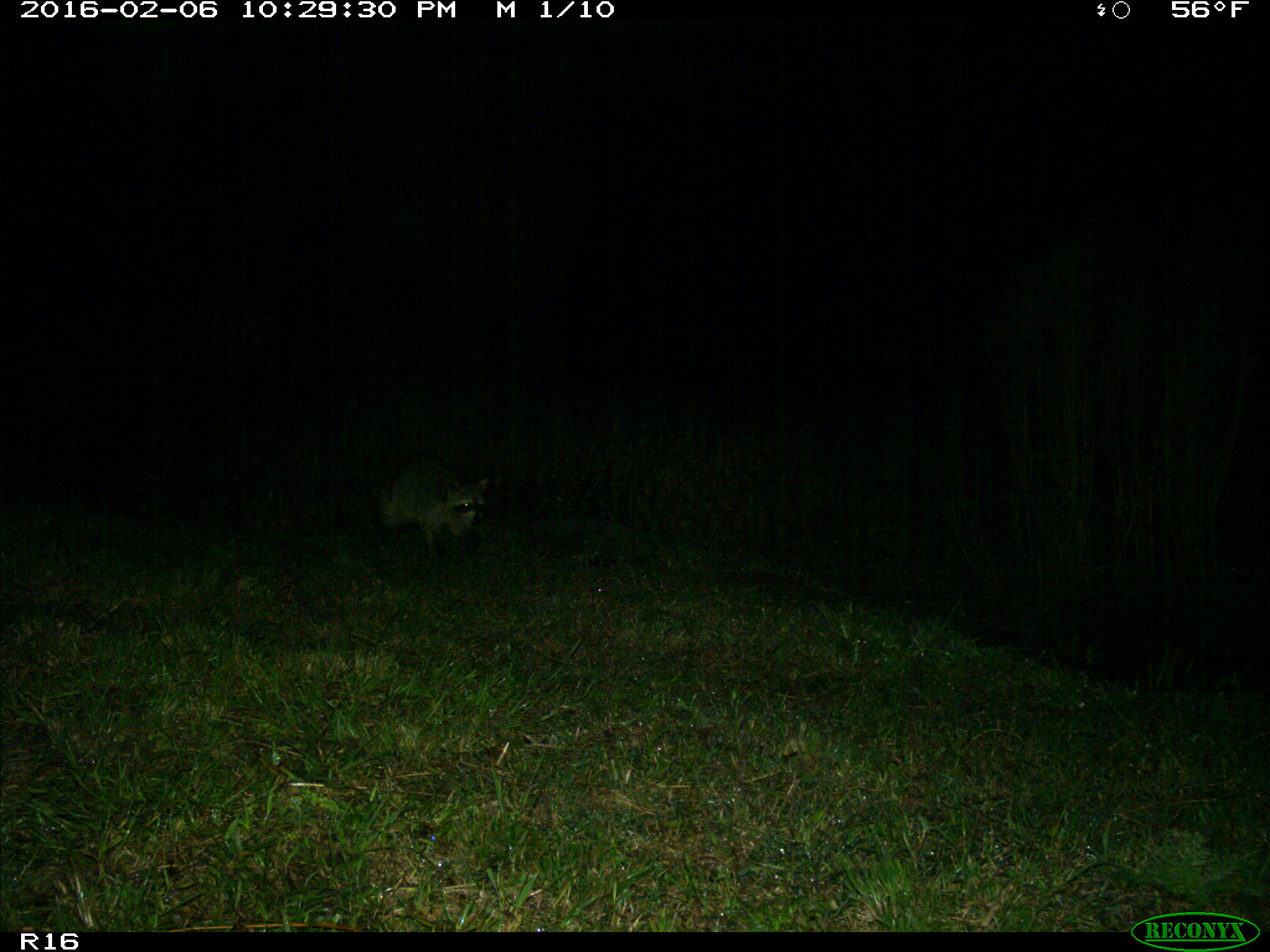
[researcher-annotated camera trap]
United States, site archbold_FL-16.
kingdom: Animalia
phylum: Chordata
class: Mammalia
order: Carnivora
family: Procyonidae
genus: Procyon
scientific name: Procyon lotor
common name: common raccoon